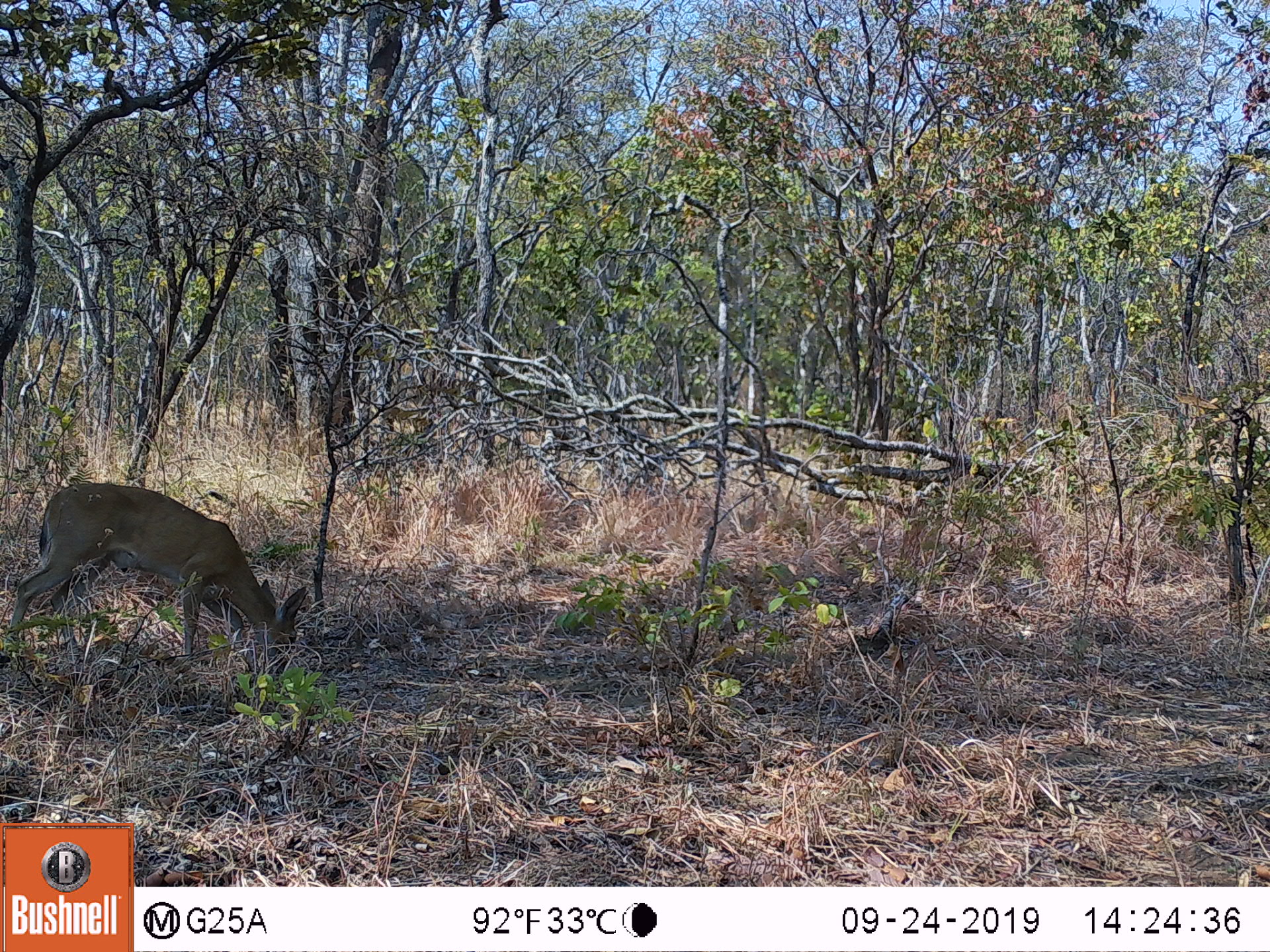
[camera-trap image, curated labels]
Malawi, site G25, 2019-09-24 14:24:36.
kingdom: Animalia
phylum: Chordata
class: Mammalia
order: Artiodactyla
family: Bovidae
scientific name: Antilopinae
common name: small antelope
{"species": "small antelope (Antilopinae)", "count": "1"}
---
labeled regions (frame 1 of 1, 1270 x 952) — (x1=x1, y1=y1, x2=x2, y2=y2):
small antelope: (x1=0, y1=474, x2=310, y2=683)